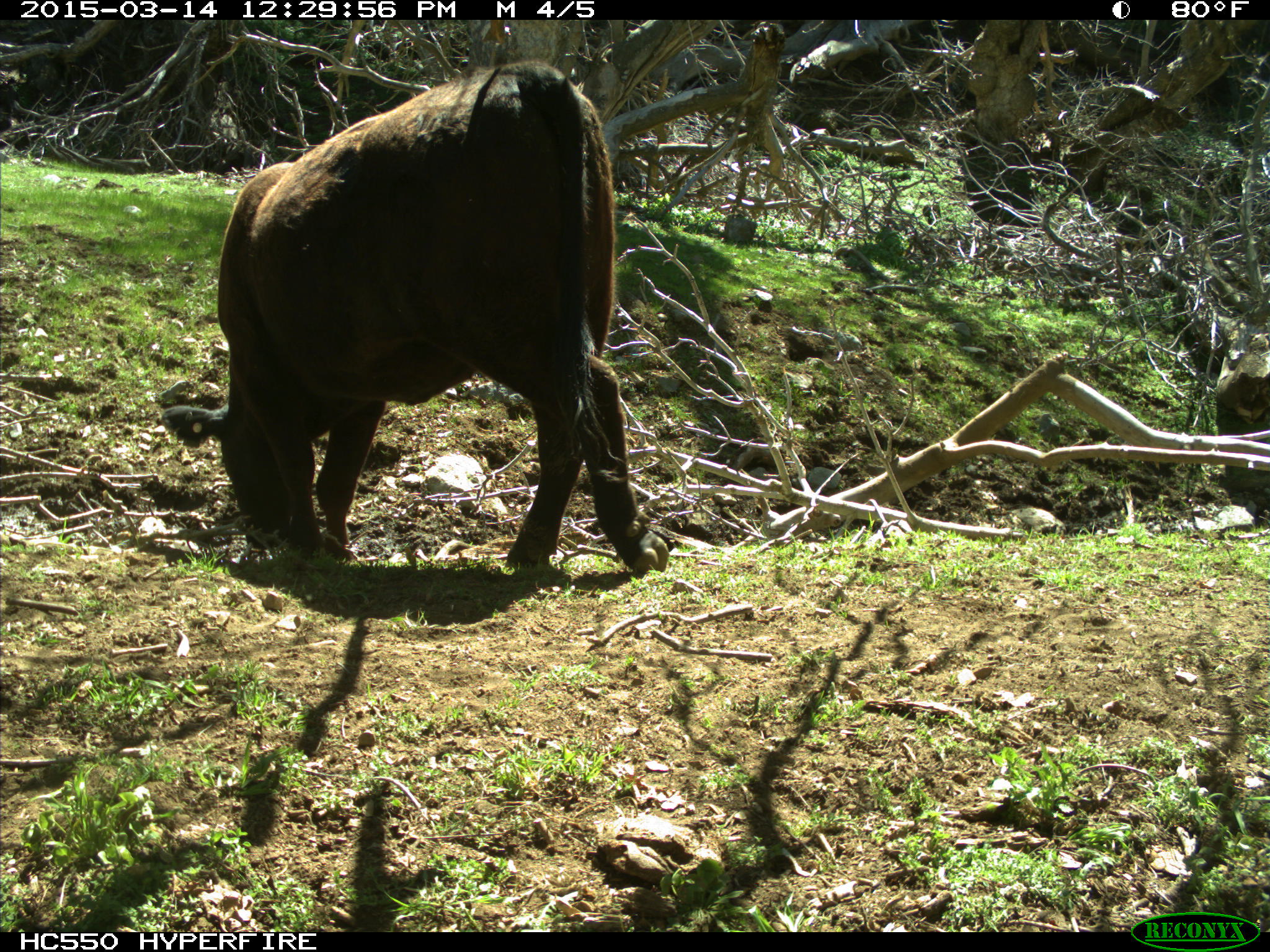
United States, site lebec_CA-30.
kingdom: Animalia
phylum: Chordata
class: Mammalia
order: Artiodactyla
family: Bovidae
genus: Bos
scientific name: Bos taurus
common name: domestic cow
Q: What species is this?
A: Bos taurus (domestic cow).